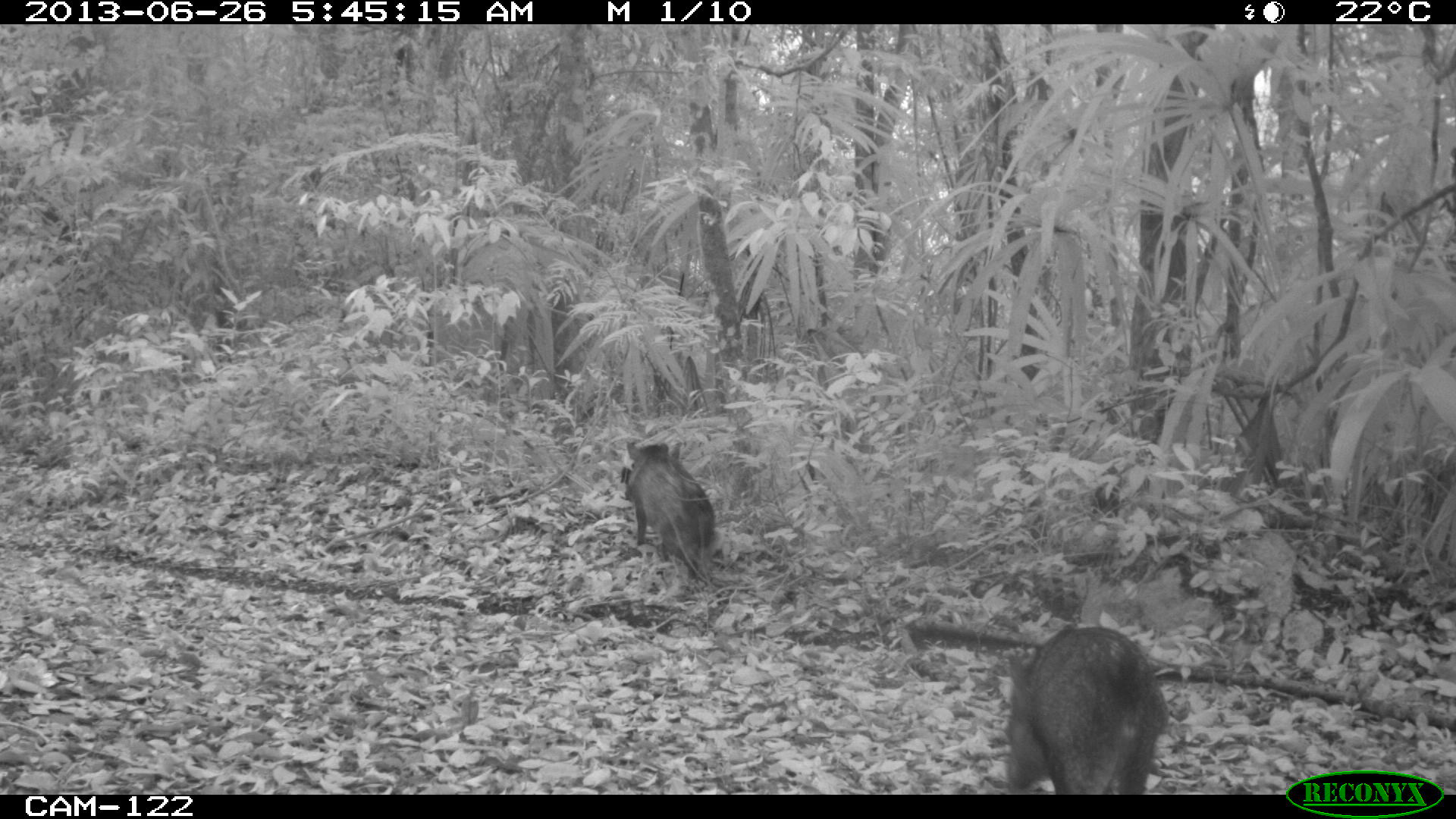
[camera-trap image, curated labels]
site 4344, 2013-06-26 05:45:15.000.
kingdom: Animalia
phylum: Chordata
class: Mammalia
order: Artiodactyla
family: Tayassuidae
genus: Pecari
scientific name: Pecari tajacu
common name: collared peccary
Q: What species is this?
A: Pecari tajacu (collared peccary).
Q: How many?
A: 7.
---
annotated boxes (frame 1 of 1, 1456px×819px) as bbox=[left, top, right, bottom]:
pecari tajacu: bbox=[1004, 626, 1167, 794]; bbox=[620, 439, 714, 576]